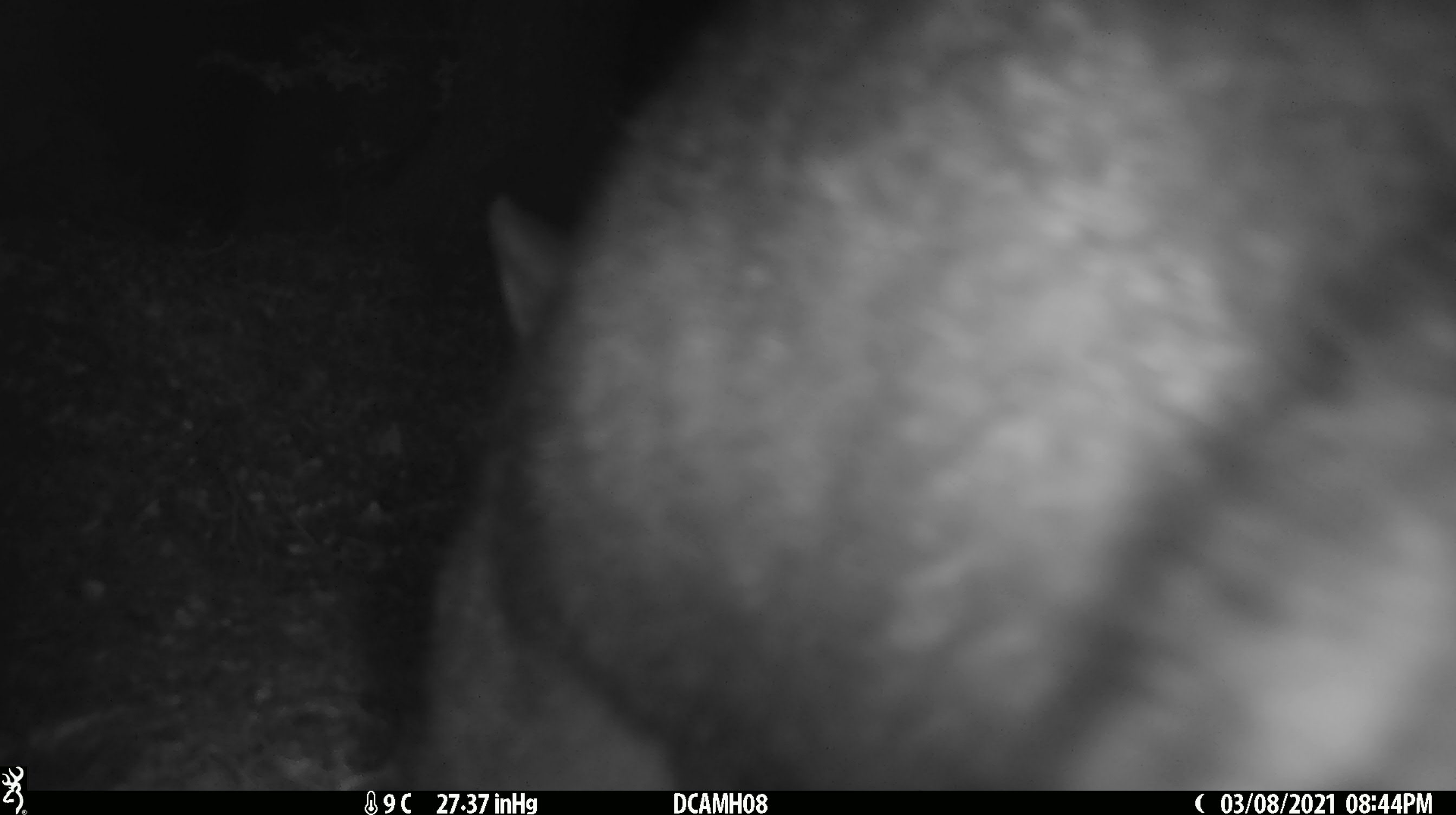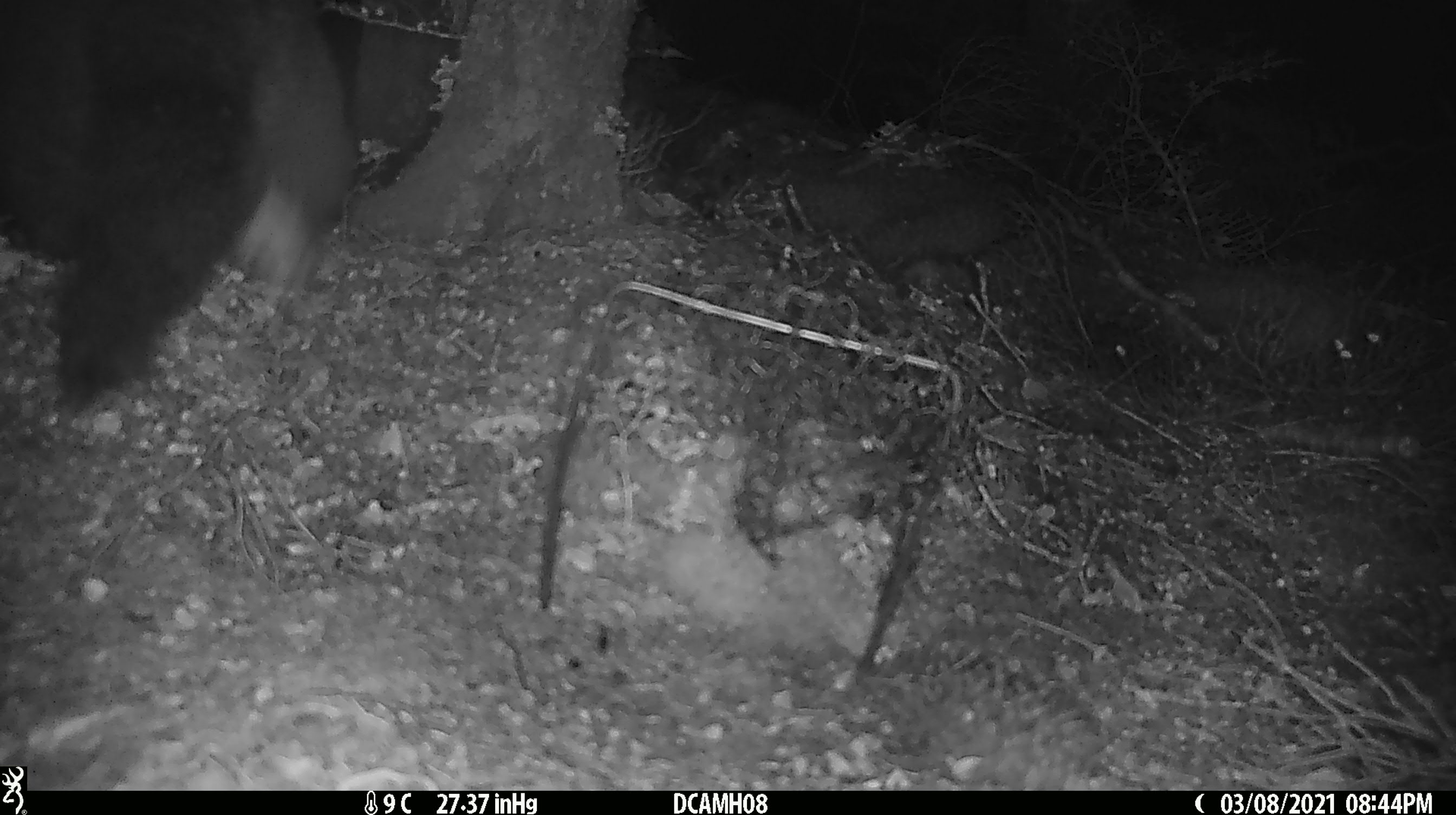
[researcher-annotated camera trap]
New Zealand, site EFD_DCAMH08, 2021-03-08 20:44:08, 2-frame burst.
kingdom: Animalia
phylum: Chordata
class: Mammalia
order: Diprotodontia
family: Phalangeridae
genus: Trichosurus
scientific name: Trichosurus vulpecula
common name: common brushtail possum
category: possum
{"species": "possum (common brushtail possum) (Trichosurus vulpecula)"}